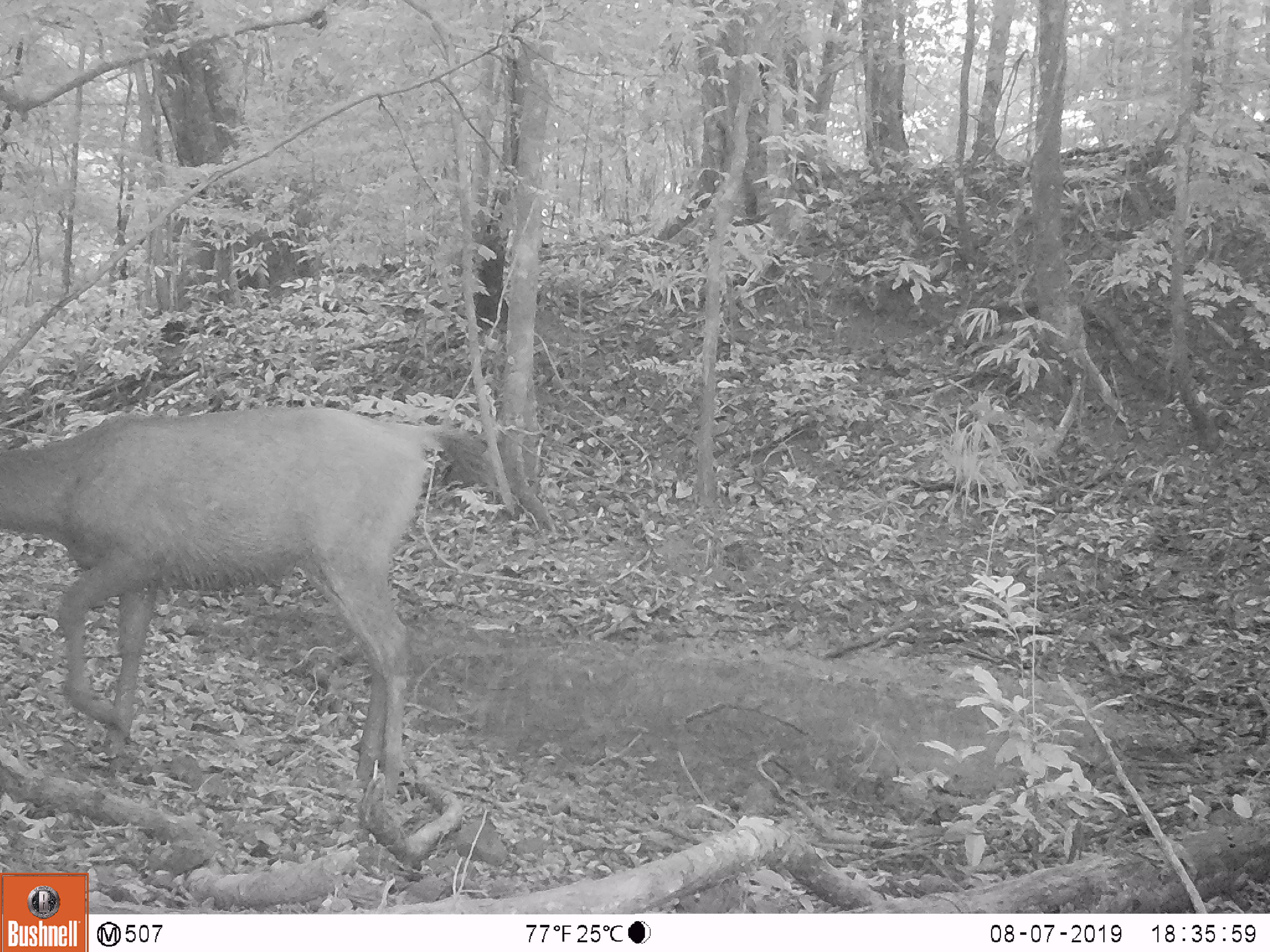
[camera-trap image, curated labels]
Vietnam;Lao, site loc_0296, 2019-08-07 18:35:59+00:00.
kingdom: Animalia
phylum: Chordata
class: Mammalia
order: Artiodactyla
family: Cervidae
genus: Rusa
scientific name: Rusa unicolor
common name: sambar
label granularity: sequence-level